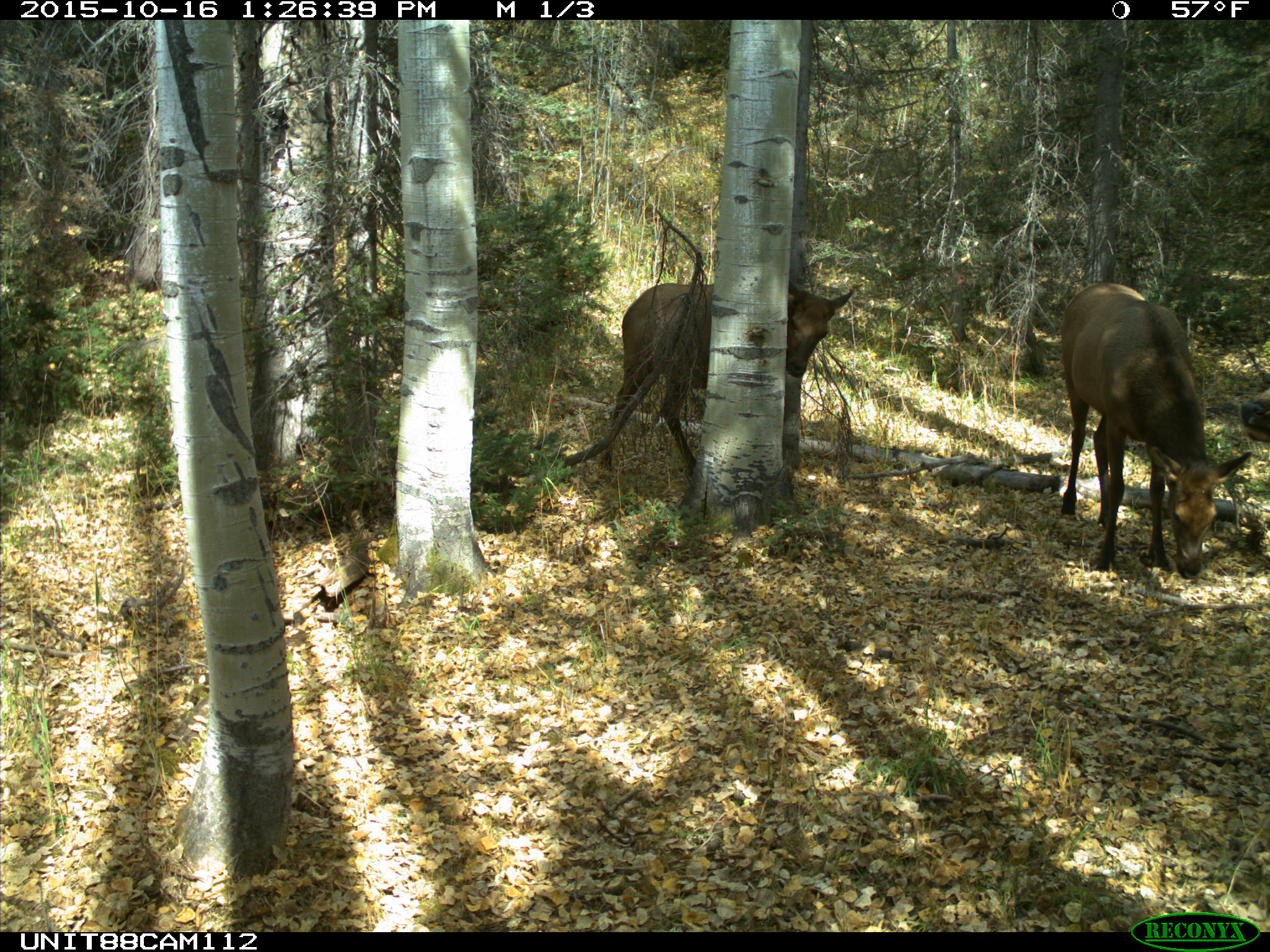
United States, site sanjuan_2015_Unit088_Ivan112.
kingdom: Animalia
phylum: Chordata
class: Mammalia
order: Artiodactyla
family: Cervidae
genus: Cervus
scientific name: Cervus elaphus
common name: red deer